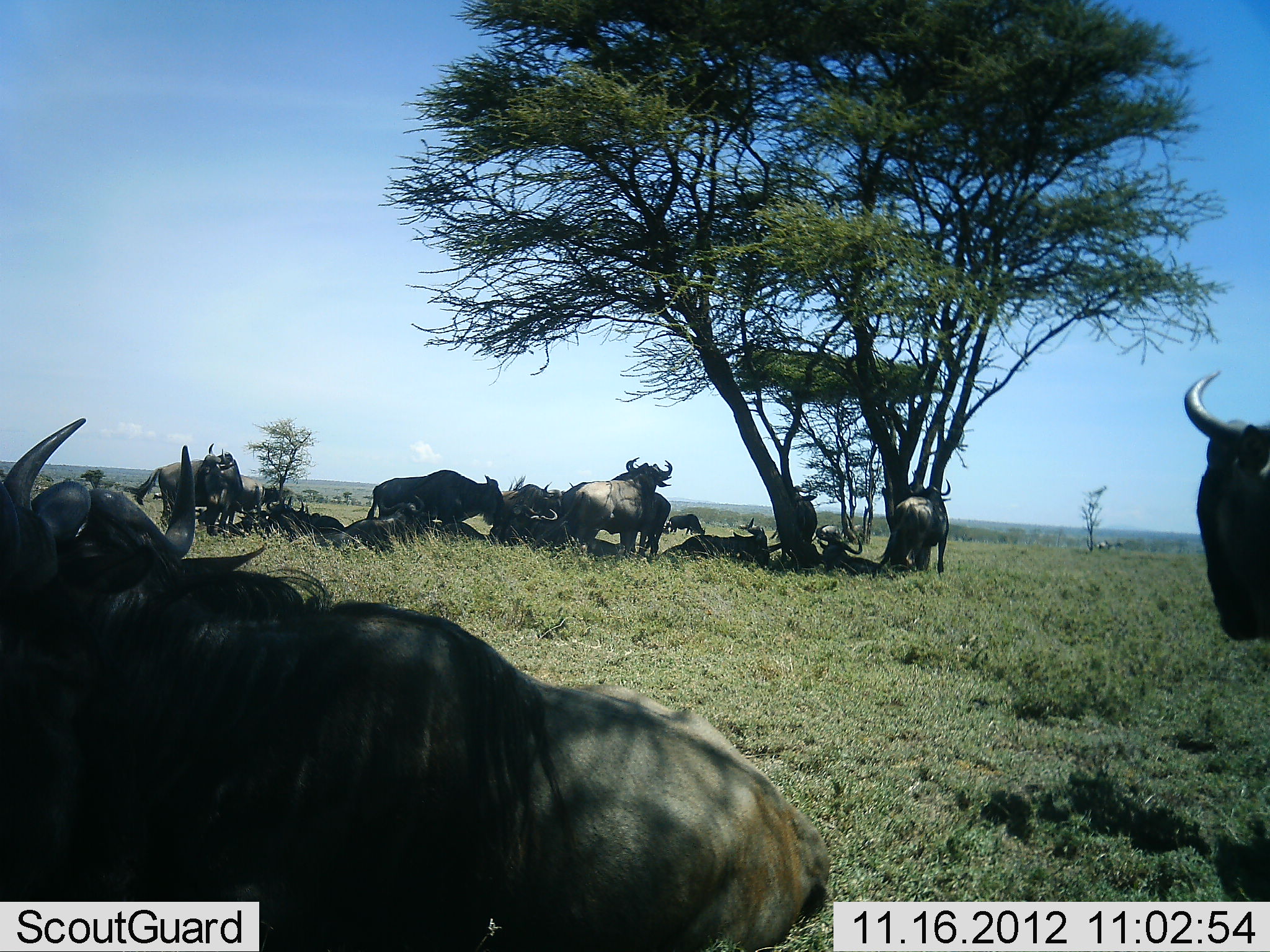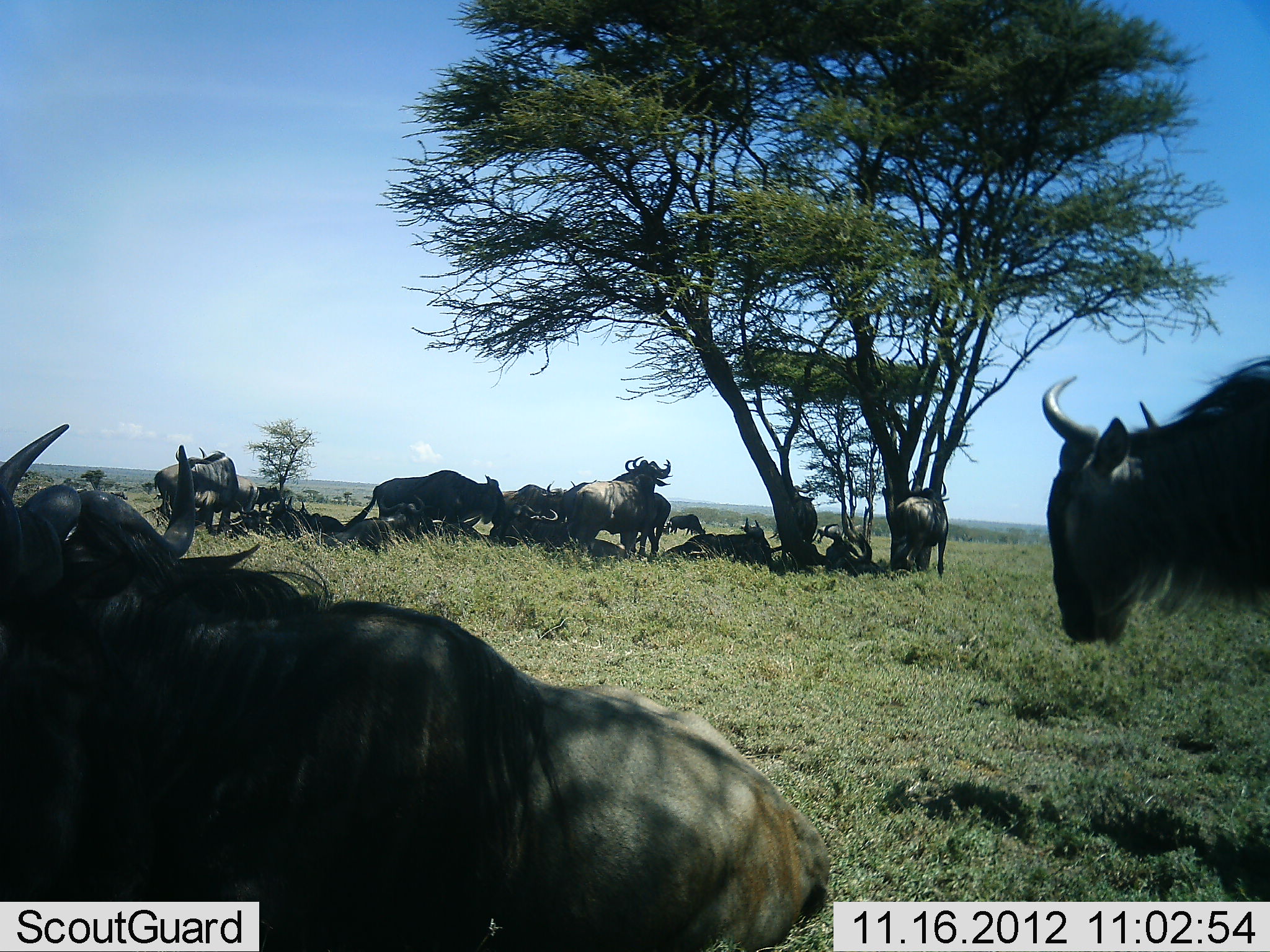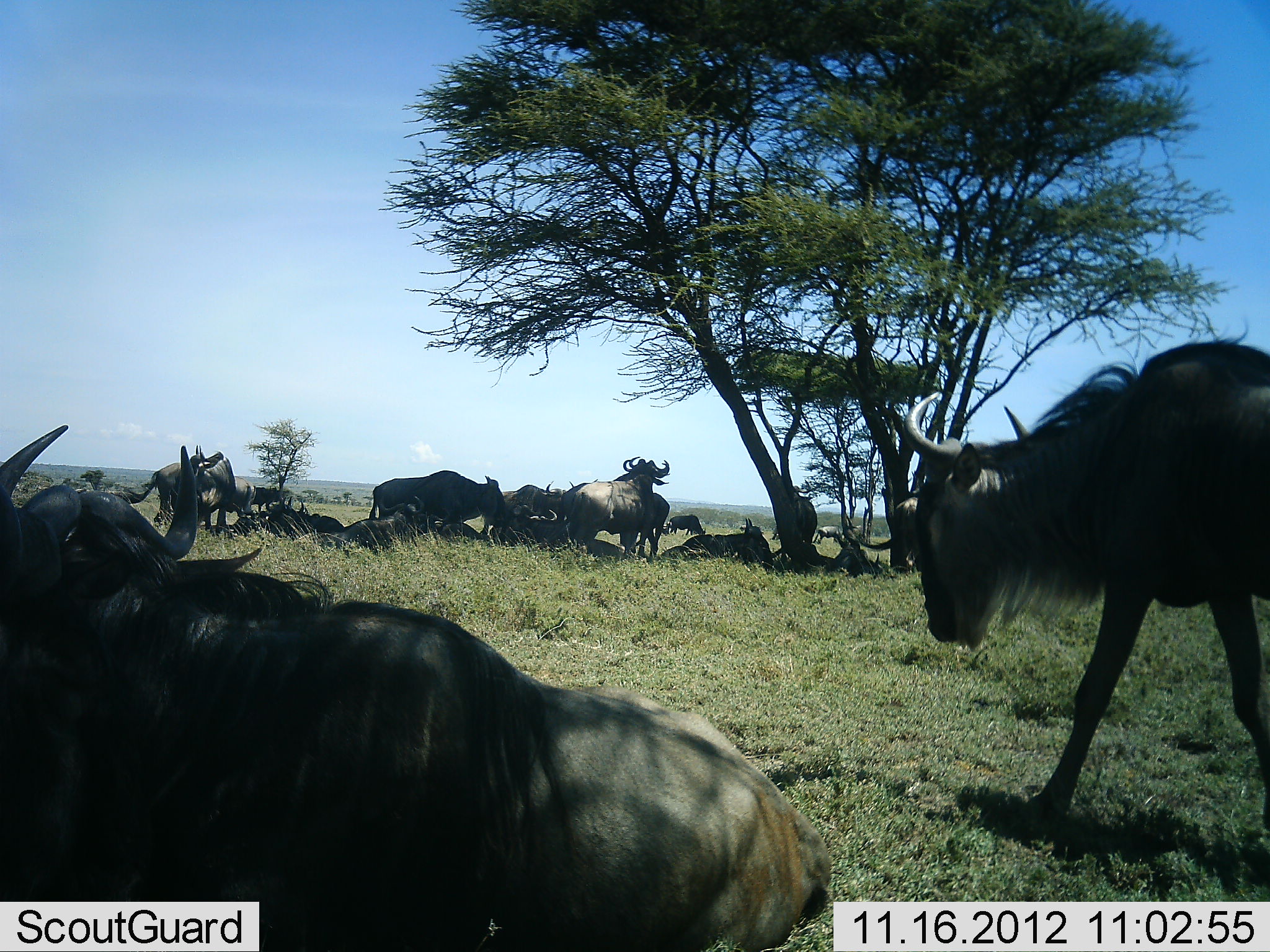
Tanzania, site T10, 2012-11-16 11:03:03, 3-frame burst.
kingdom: Animalia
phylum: Chordata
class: Mammalia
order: Artiodactyla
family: Bovidae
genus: Connochaetes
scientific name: Connochaetes taurinus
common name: blue wildebeest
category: wildebeest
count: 11-50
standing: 50%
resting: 100%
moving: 30%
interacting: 0%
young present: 0%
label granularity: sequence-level